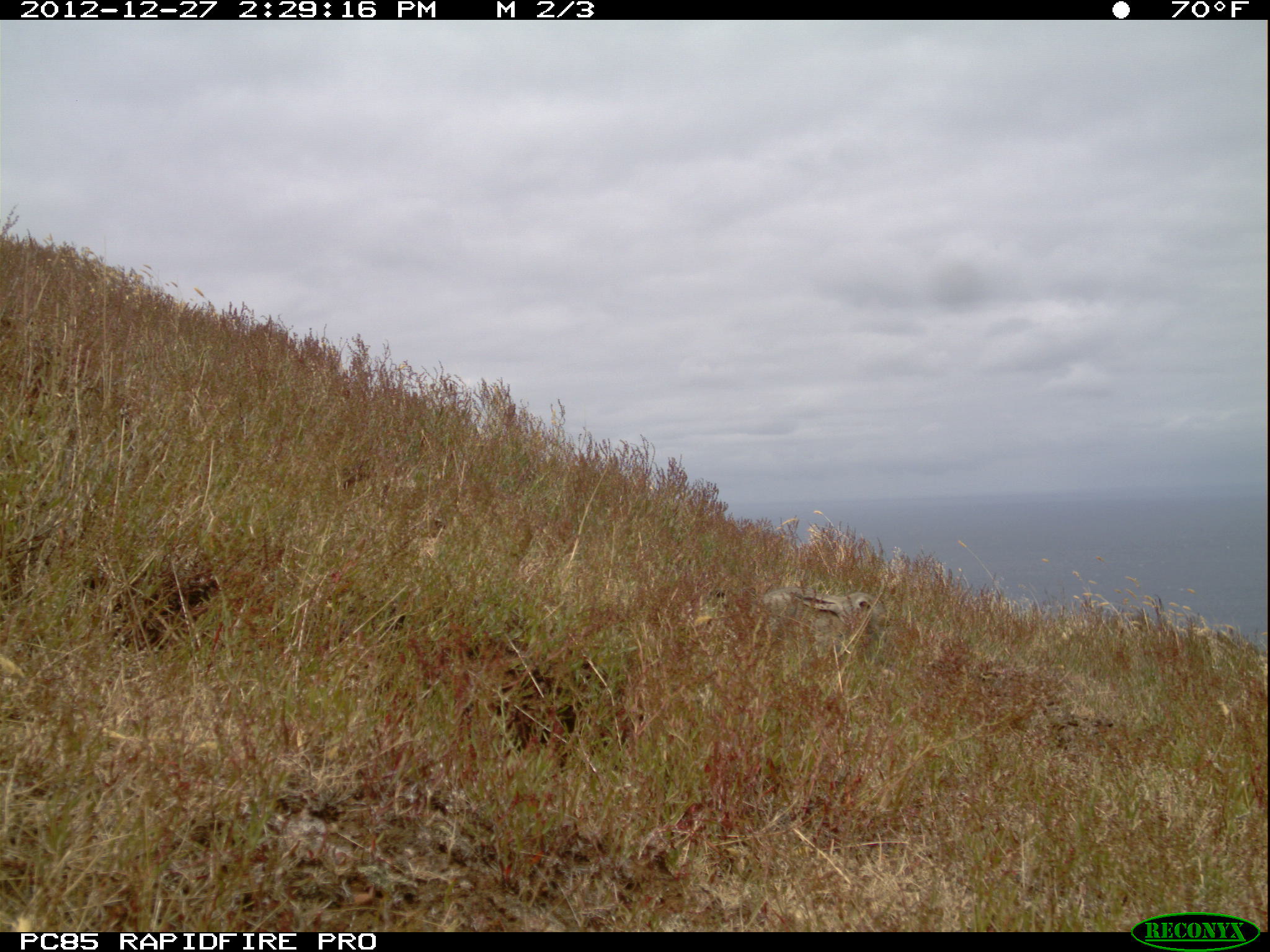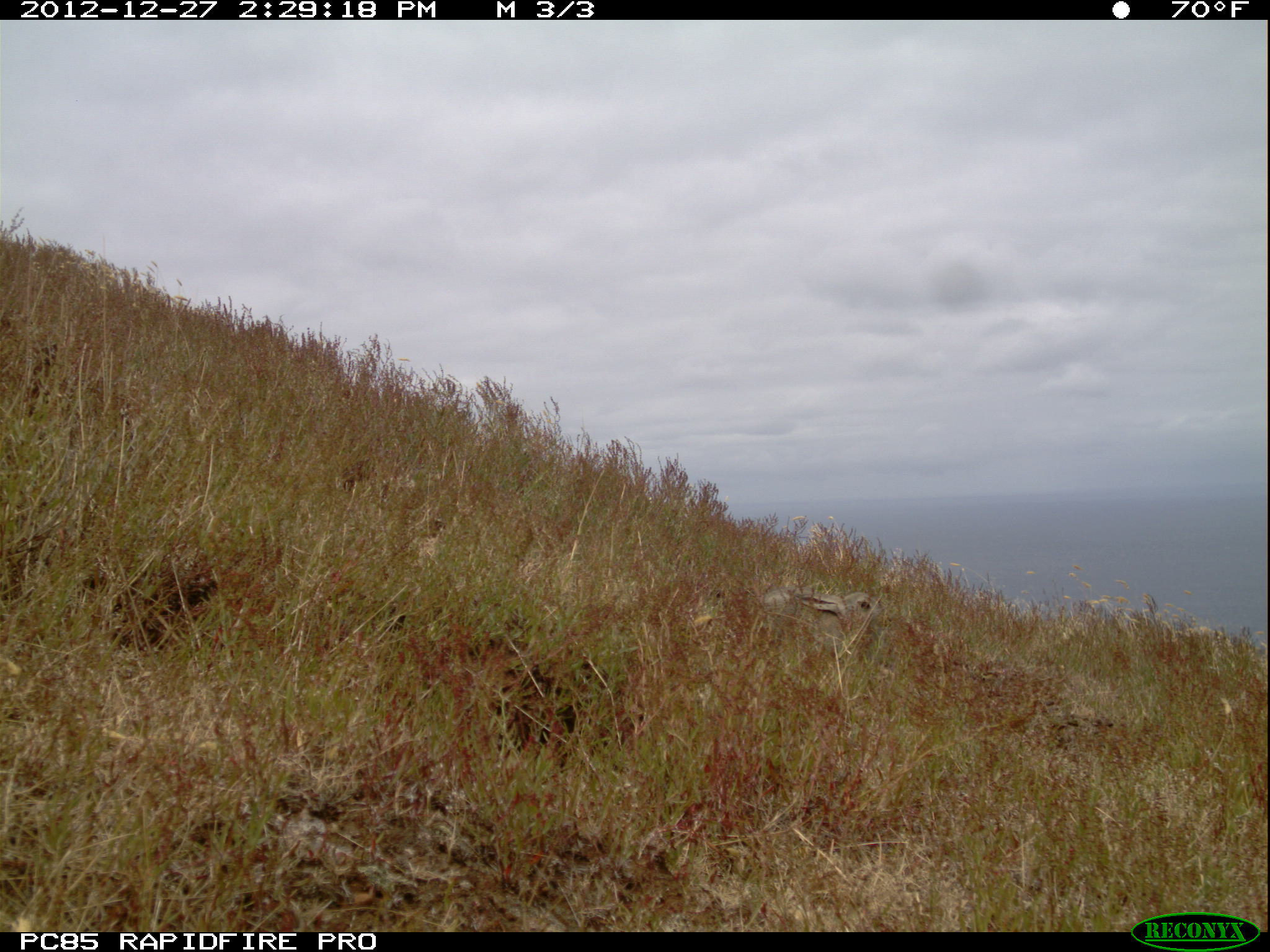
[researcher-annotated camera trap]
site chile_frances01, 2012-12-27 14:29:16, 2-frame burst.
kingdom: Animalia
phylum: Chordata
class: Mammalia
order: Lagomorpha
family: Leporidae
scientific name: Leporidae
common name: rabbits and hares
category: rabbit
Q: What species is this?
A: Rabbit (rabbits and hares) (Leporidae).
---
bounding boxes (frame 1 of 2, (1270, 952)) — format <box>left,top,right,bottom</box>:
rabbit: <box>757,582,882,658</box>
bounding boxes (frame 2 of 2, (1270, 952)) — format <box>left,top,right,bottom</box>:
rabbit: <box>756,580,881,660</box>